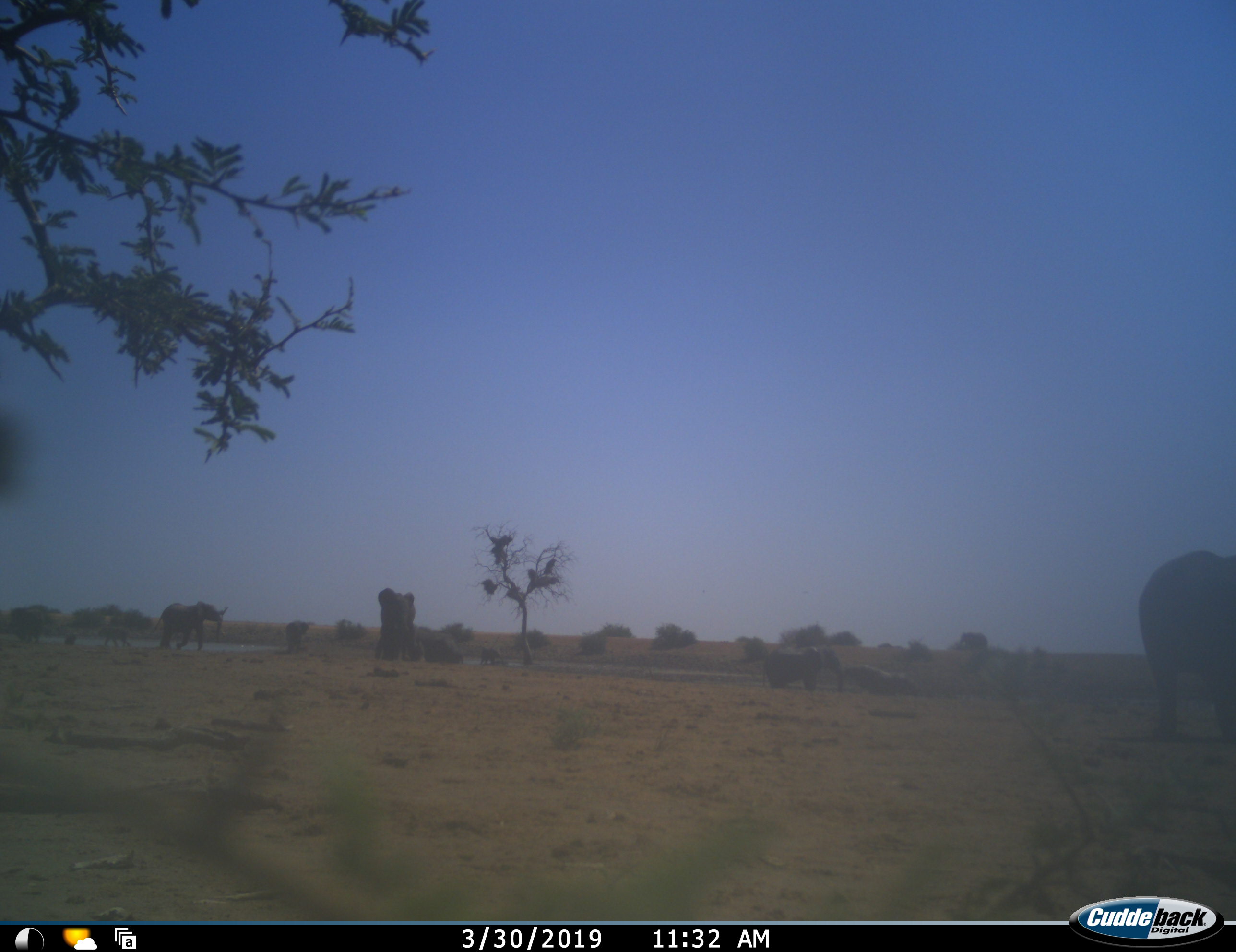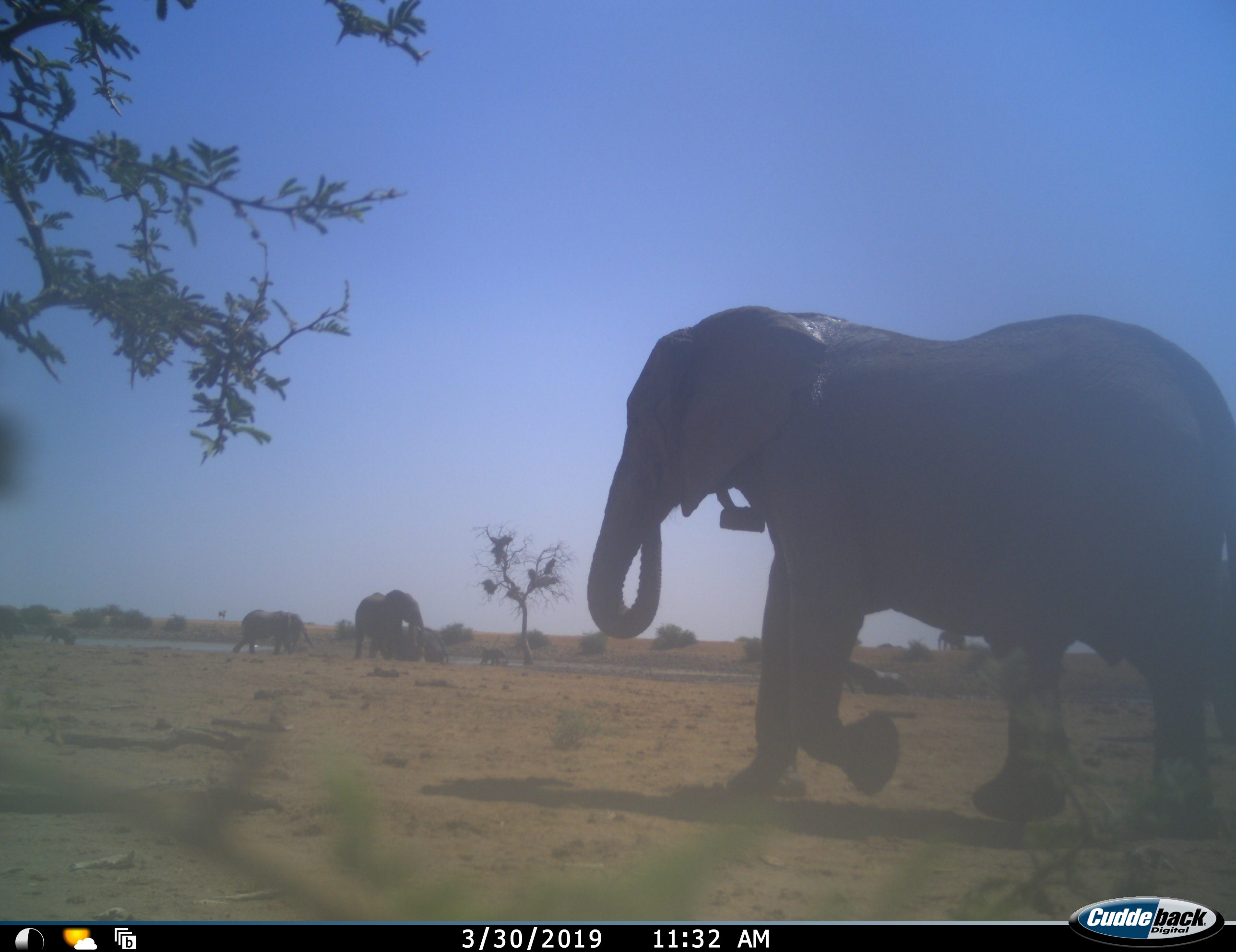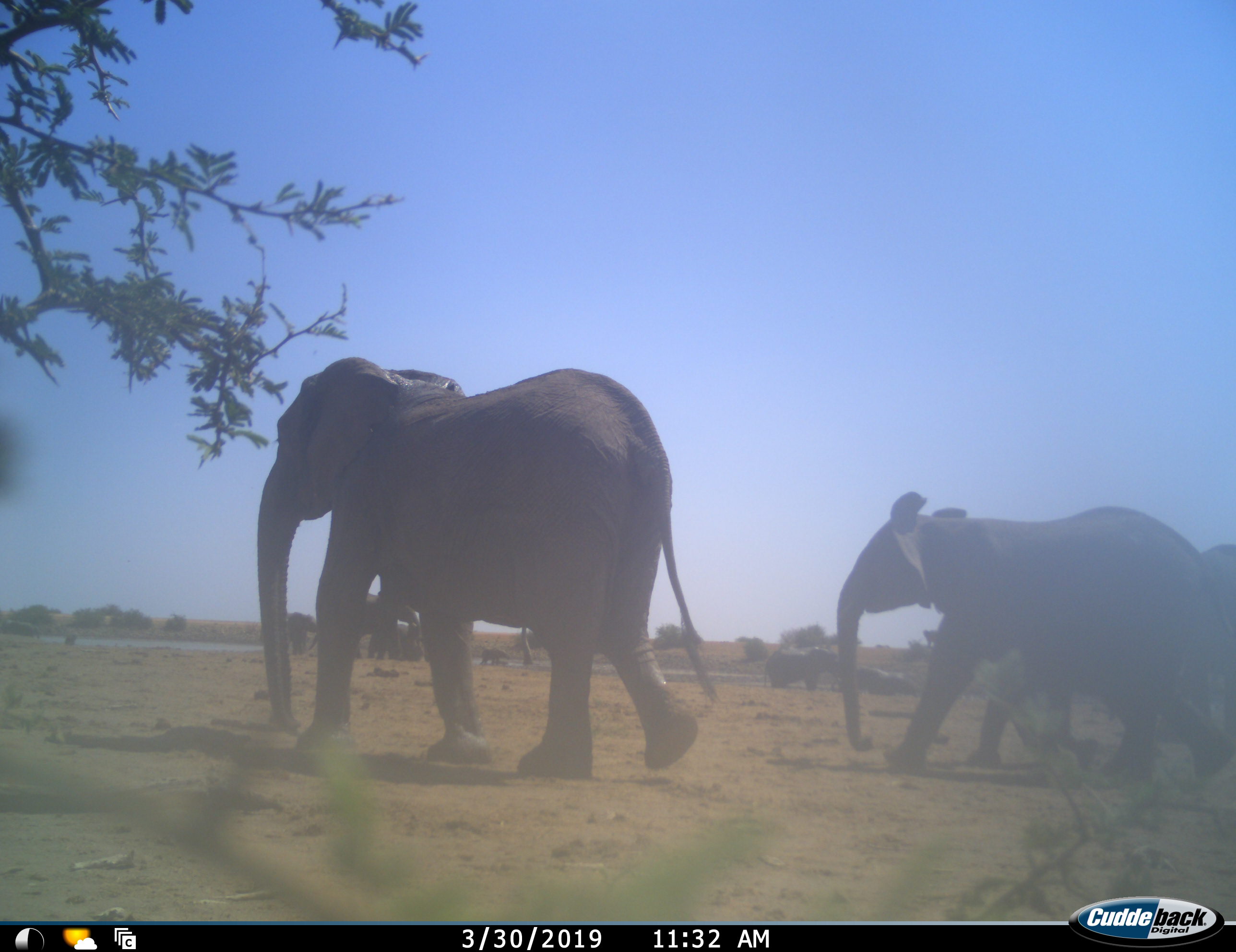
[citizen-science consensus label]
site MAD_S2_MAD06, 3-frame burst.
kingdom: Animalia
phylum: Chordata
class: Mammalia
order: Proboscidea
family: Elephantidae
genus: Loxodonta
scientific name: Loxodonta africana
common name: african bush elephant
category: elephant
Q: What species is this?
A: Elephant (african bush elephant) (Loxodonta africana).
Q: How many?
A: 10.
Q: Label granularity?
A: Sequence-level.